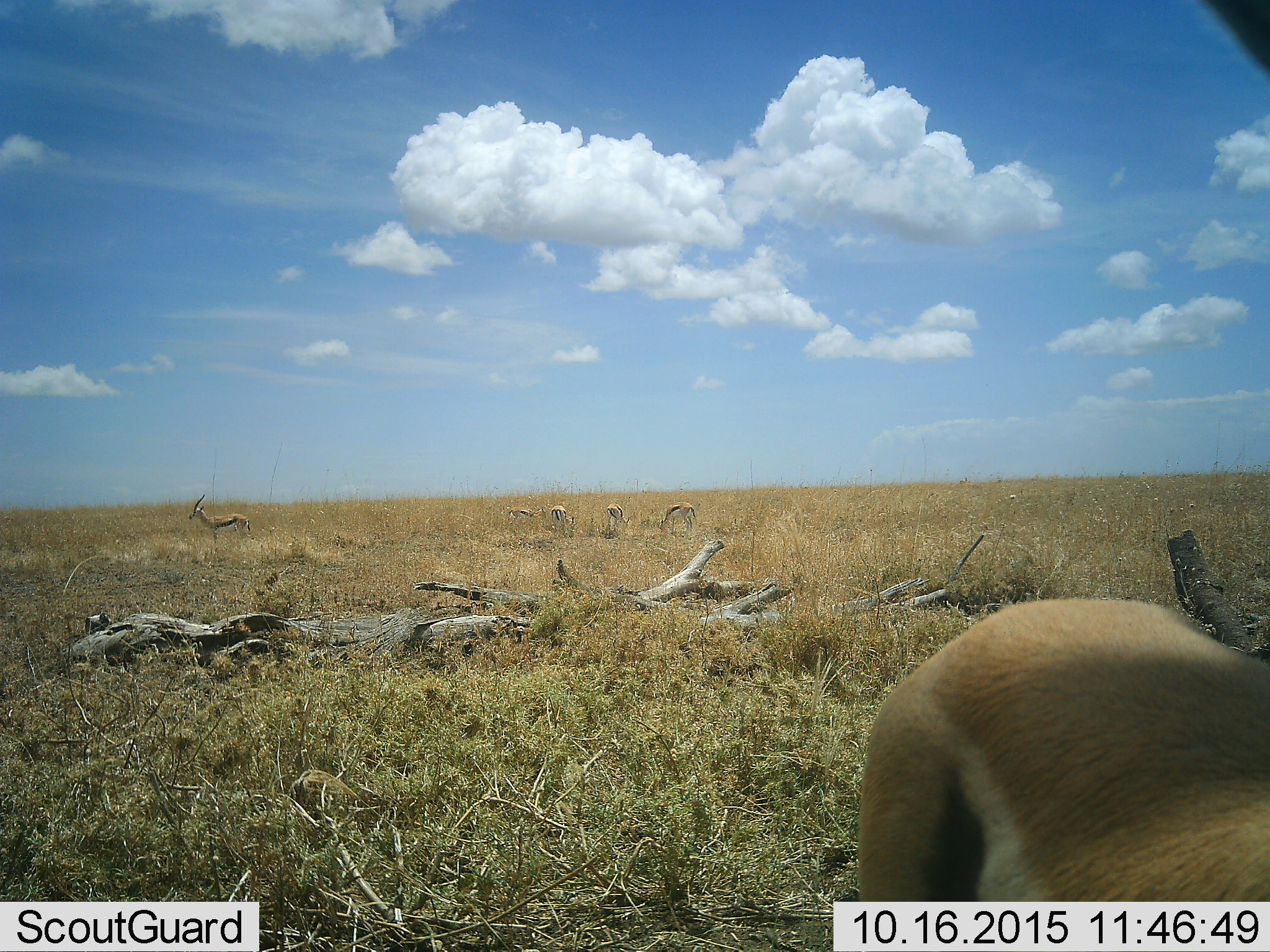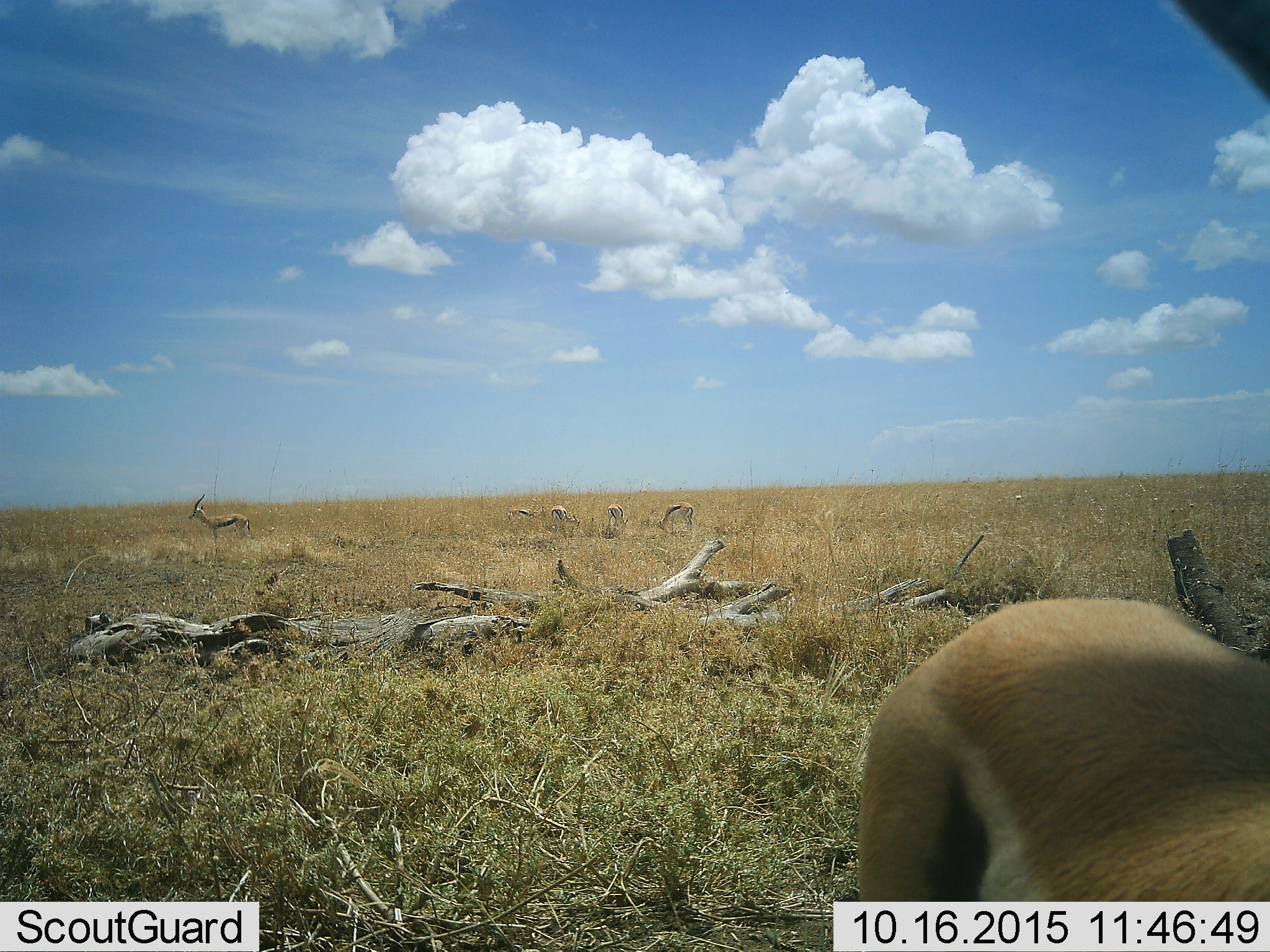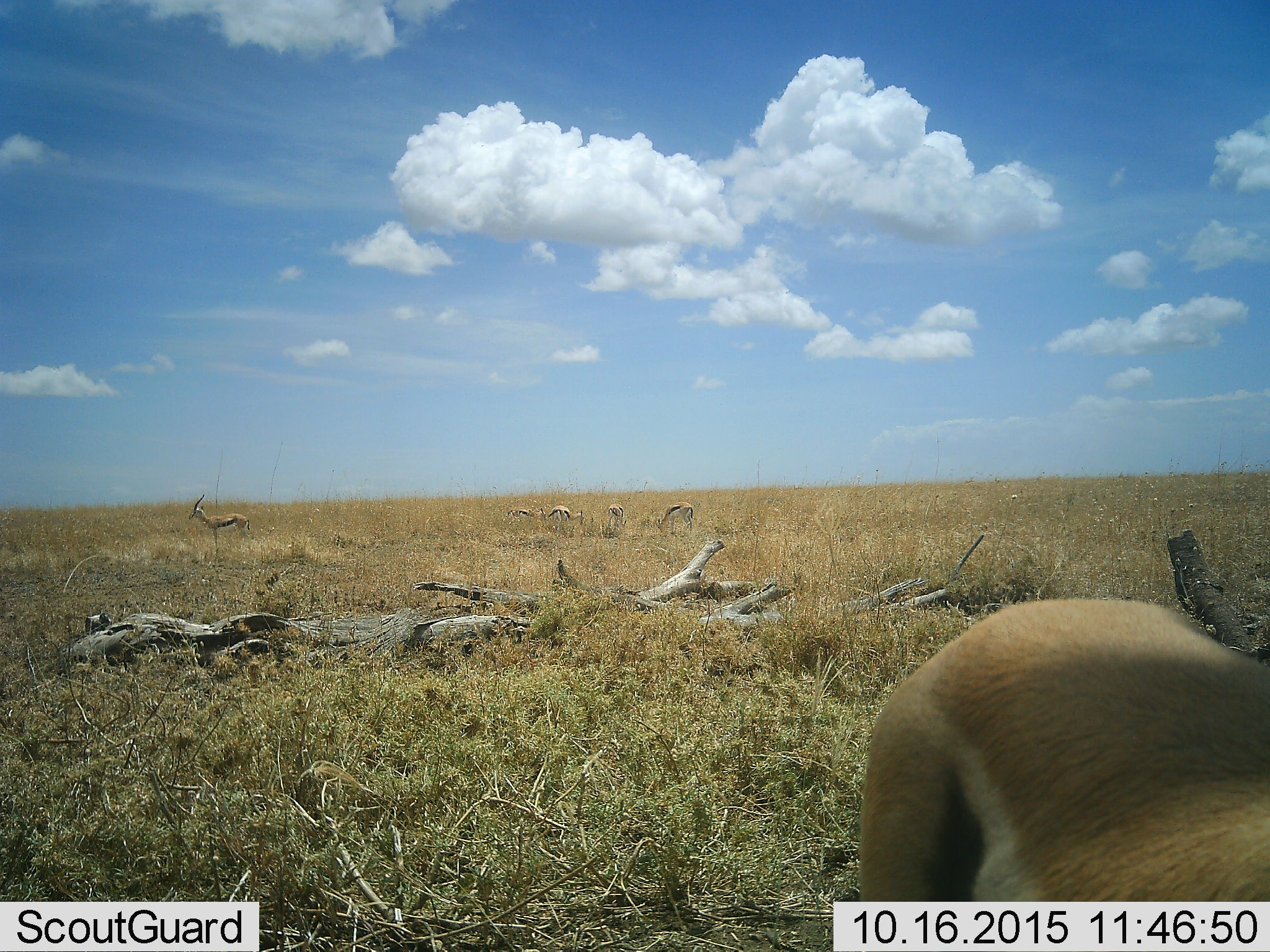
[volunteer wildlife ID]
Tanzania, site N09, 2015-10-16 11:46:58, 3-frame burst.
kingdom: Animalia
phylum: Chordata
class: Mammalia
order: Artiodactyla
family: Bovidae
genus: Eudorcas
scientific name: Eudorcas thomsonii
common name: thomson's gazelle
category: gazellethomsons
Gazellethomsons (thomson's gazelle) (Eudorcas thomsonii), count 6. Behavior (volunteer vote fractions): standing 67%, resting 0%, moving 11%, interacting 0%. Young present (vote fraction): 11%. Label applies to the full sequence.